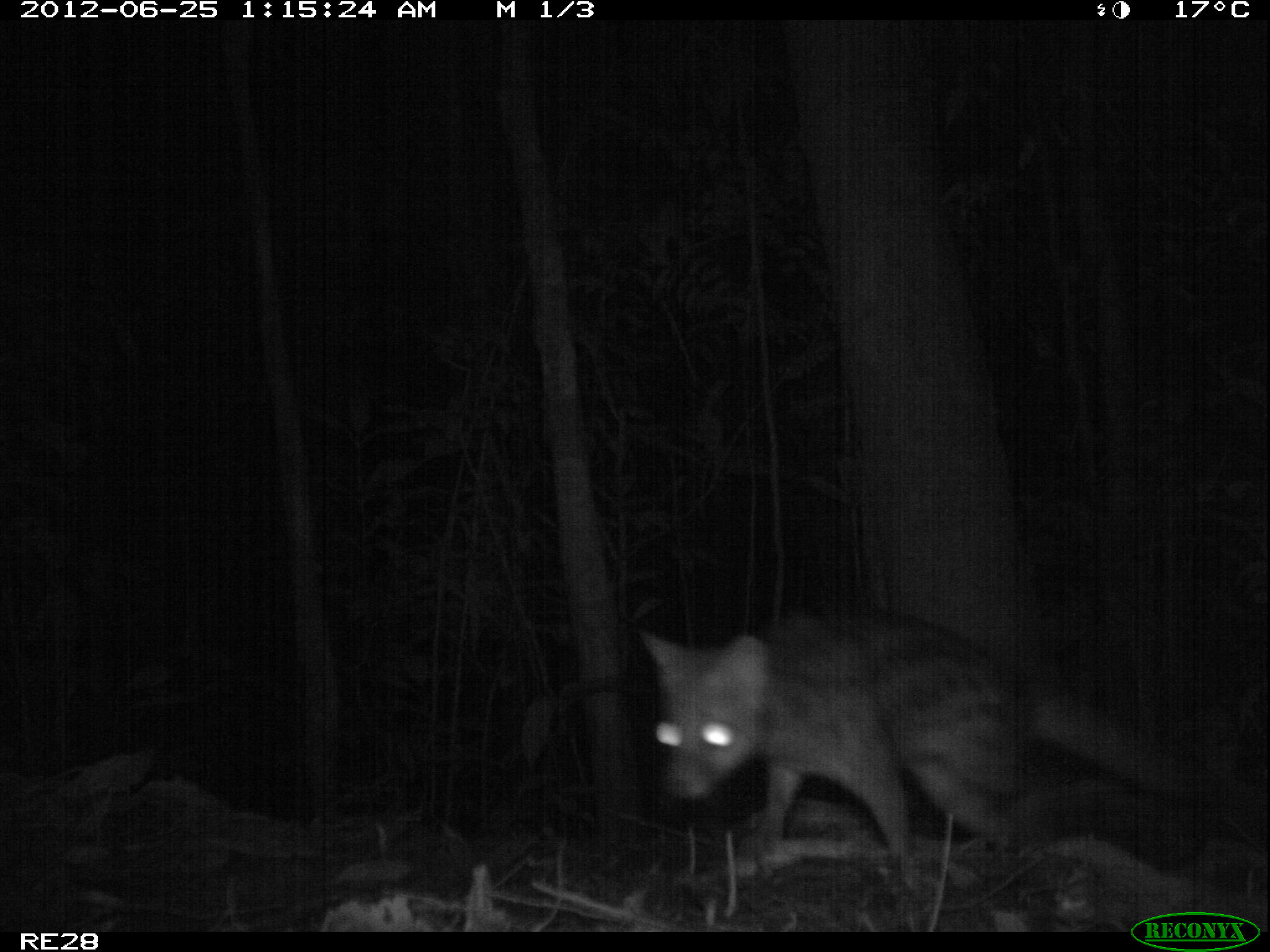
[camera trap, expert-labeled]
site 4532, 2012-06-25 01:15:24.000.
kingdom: Animalia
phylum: Chordata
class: Mammalia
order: Carnivora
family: Eupleridae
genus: Fossa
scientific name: Fossa fossana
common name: fanaloka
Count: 1.